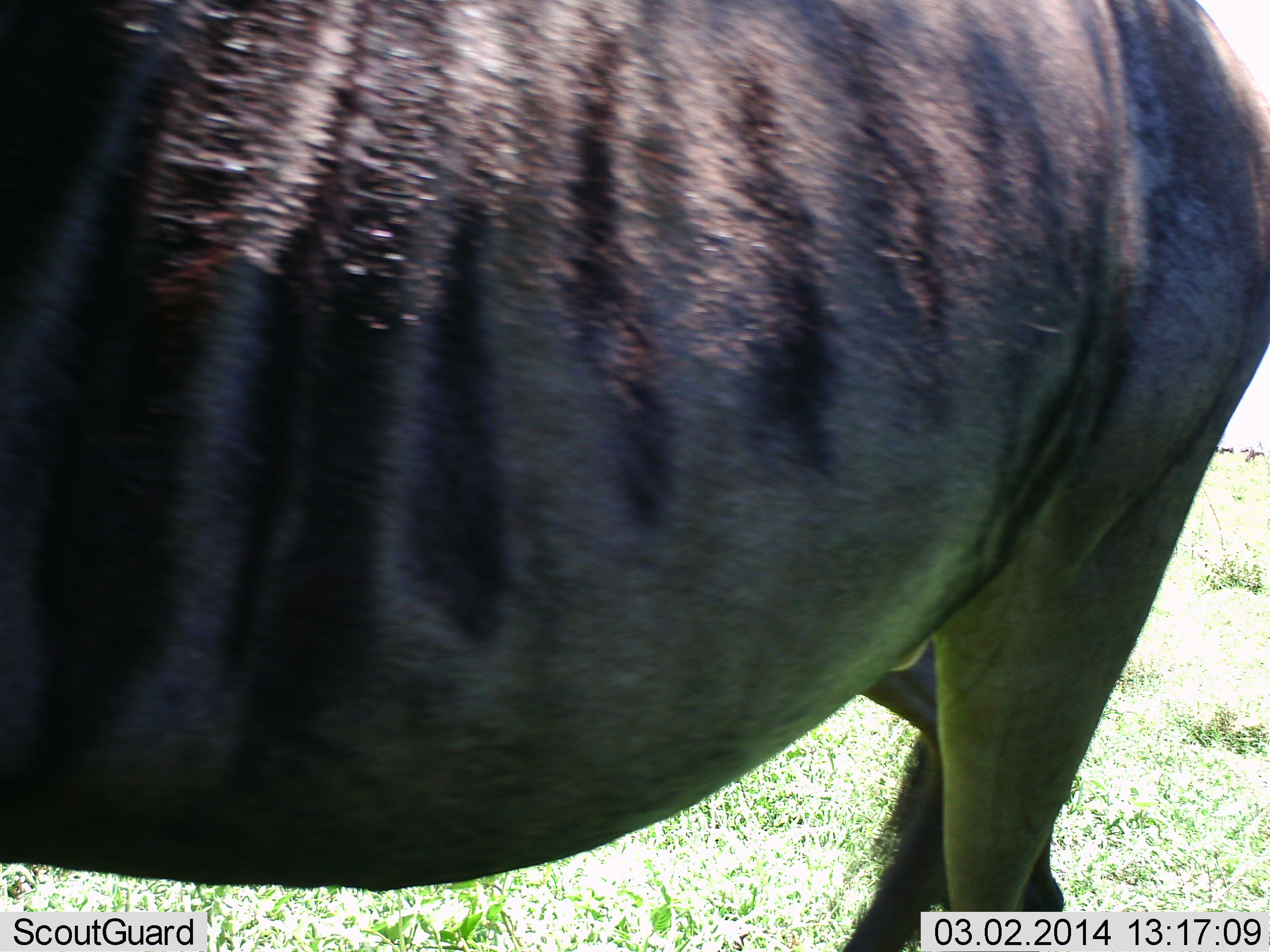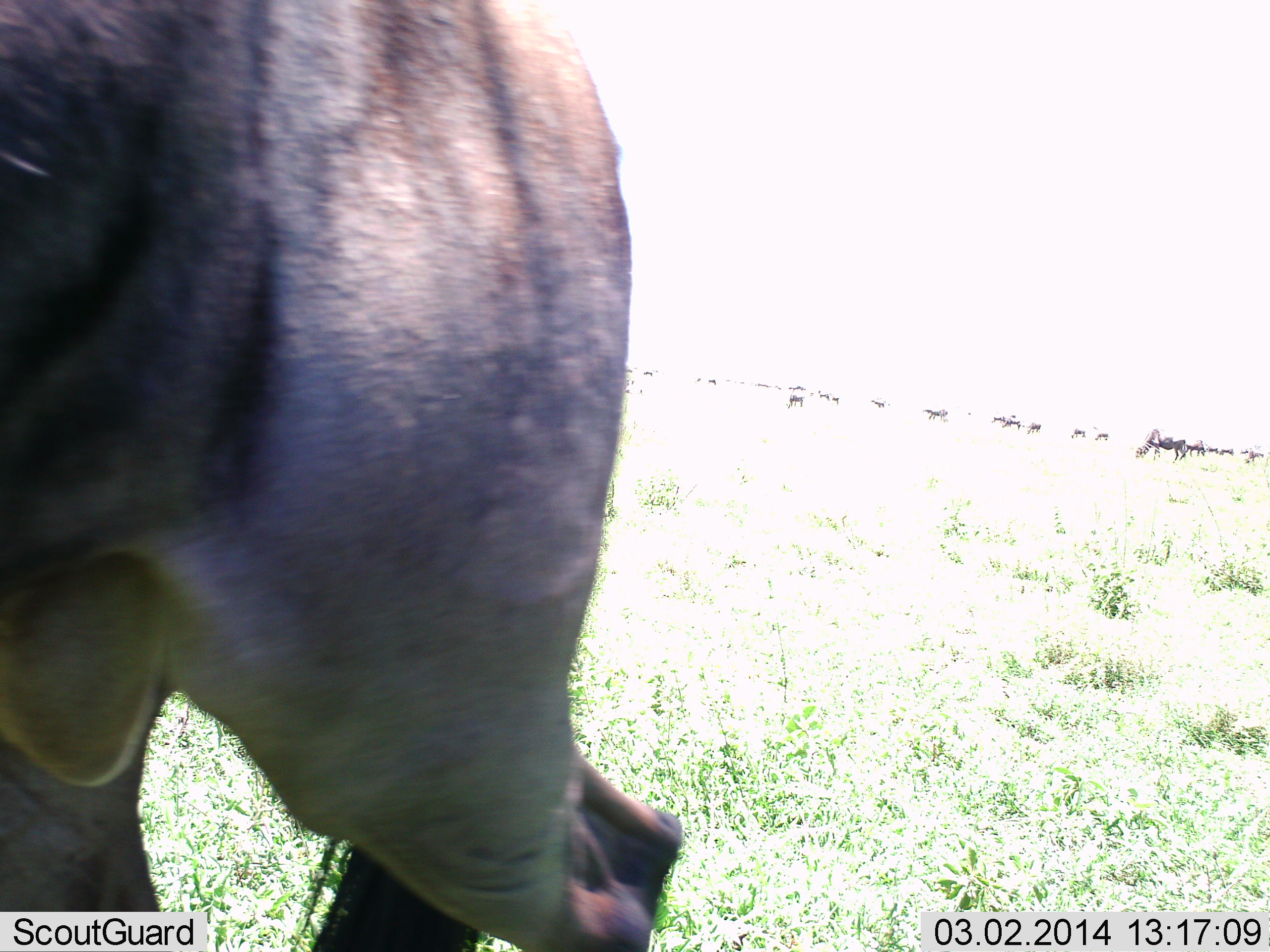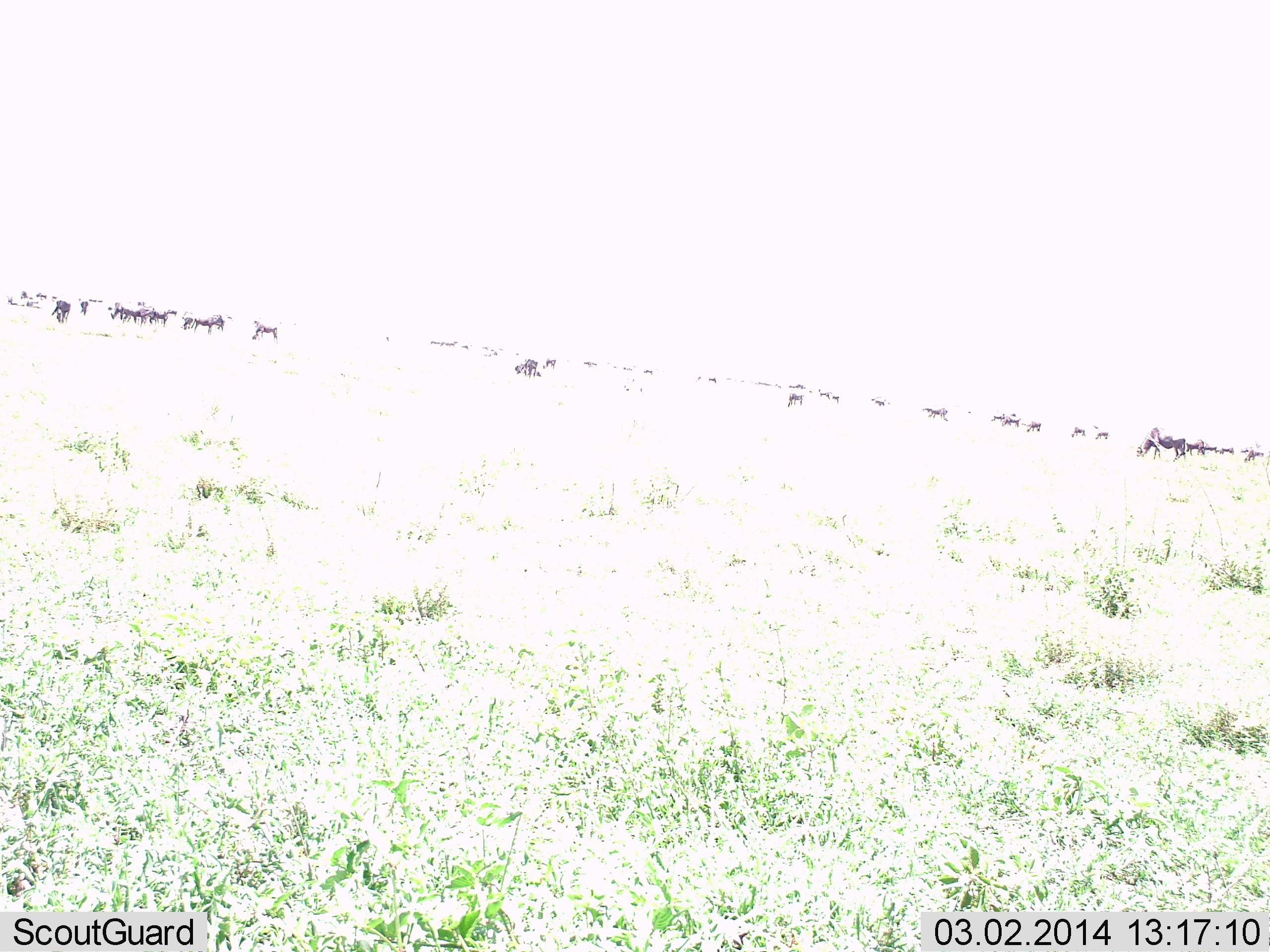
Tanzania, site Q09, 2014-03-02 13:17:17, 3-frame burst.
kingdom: Animalia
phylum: Chordata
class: Mammalia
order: Artiodactyla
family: Bovidae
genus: Connochaetes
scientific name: Connochaetes taurinus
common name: blue wildebeest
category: wildebeest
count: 1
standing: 45%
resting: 0%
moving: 91%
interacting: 9%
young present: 0%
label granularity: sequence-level